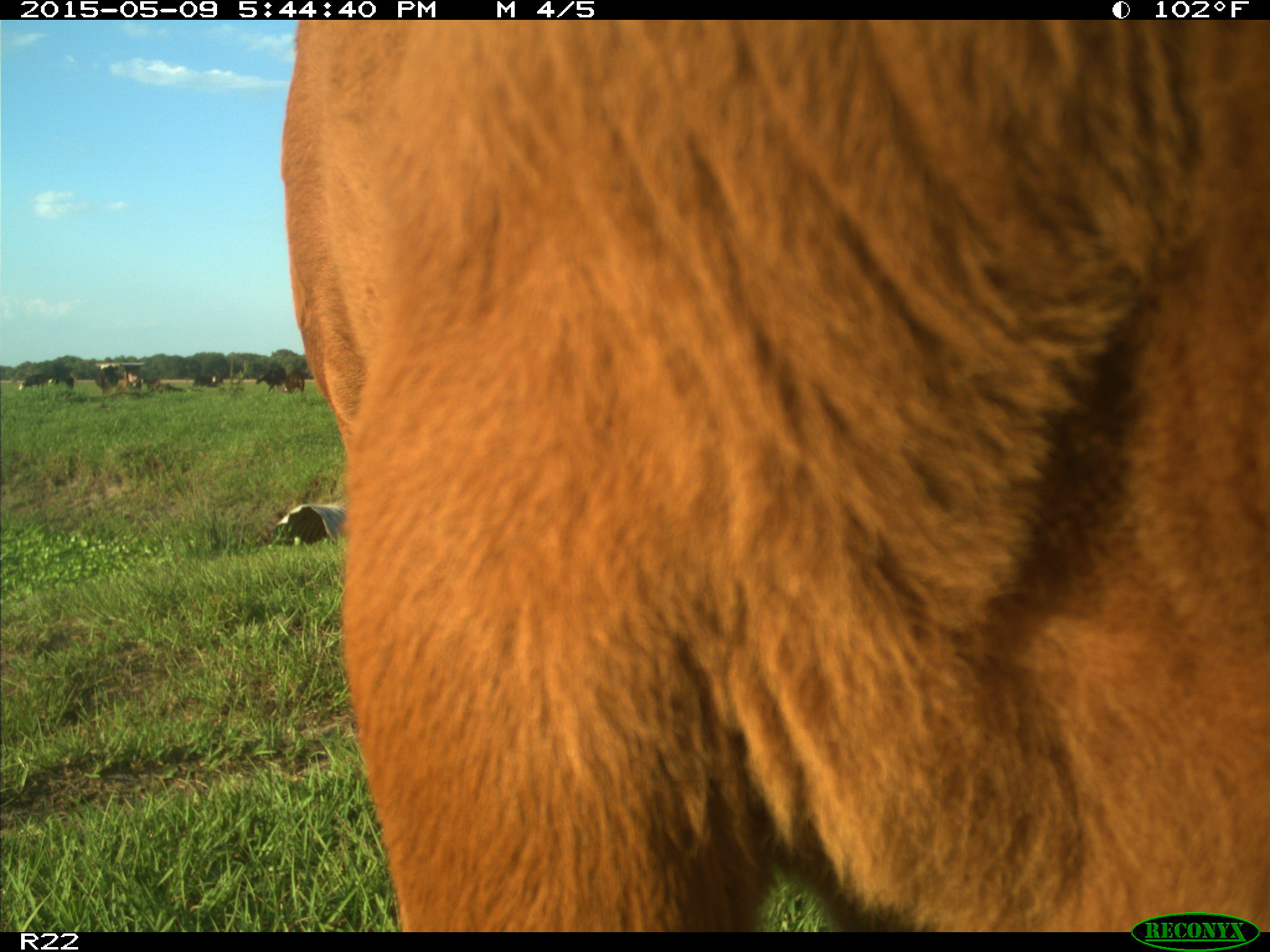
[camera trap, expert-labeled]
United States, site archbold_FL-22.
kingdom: Animalia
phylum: Chordata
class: Mammalia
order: Artiodactyla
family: Bovidae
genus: Bos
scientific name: Bos taurus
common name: domestic cow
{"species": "Bos taurus (domestic cow)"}